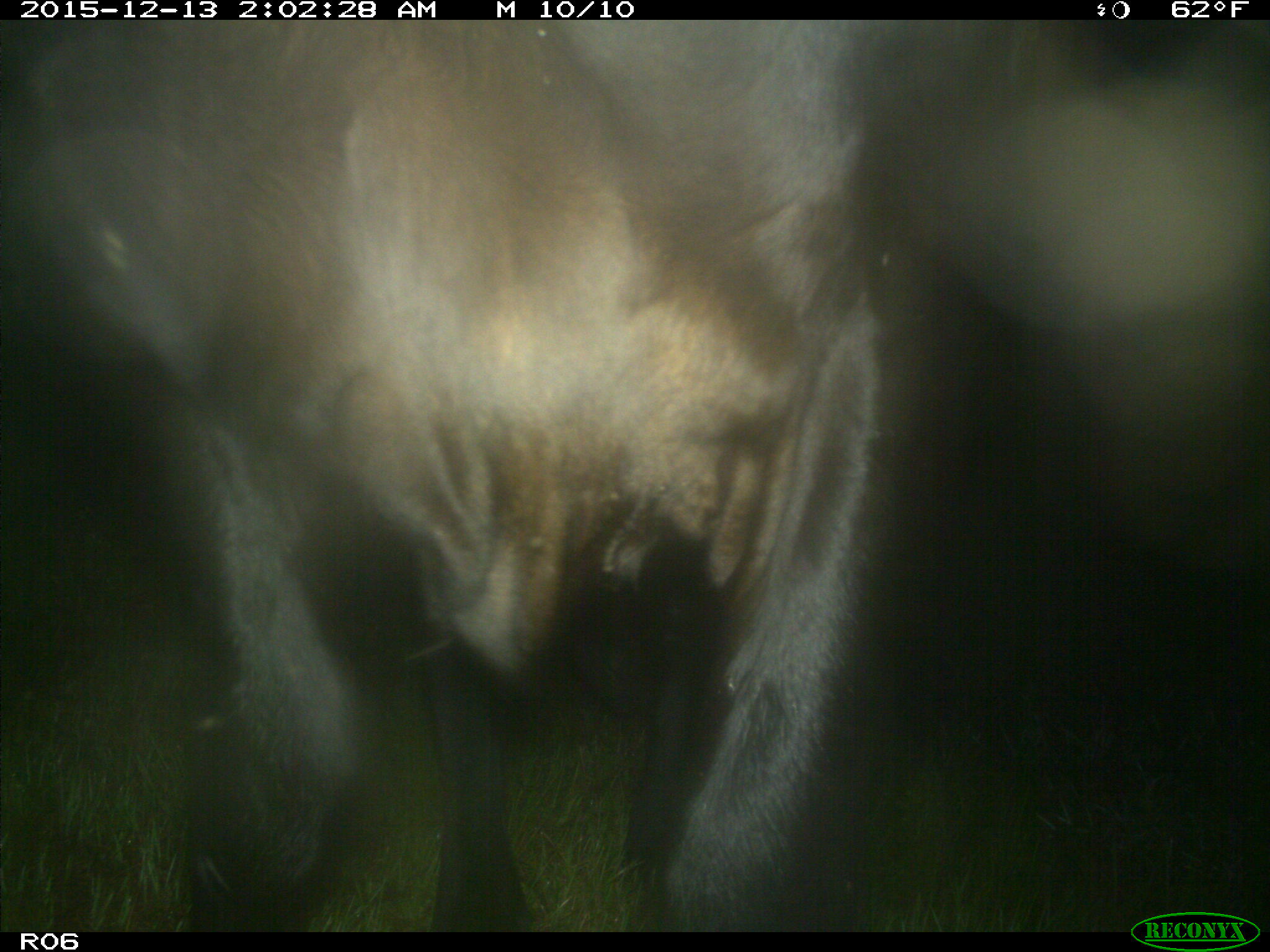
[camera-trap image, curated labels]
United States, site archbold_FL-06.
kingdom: Animalia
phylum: Chordata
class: Mammalia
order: Artiodactyla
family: Bovidae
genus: Bos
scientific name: Bos taurus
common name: domestic cow